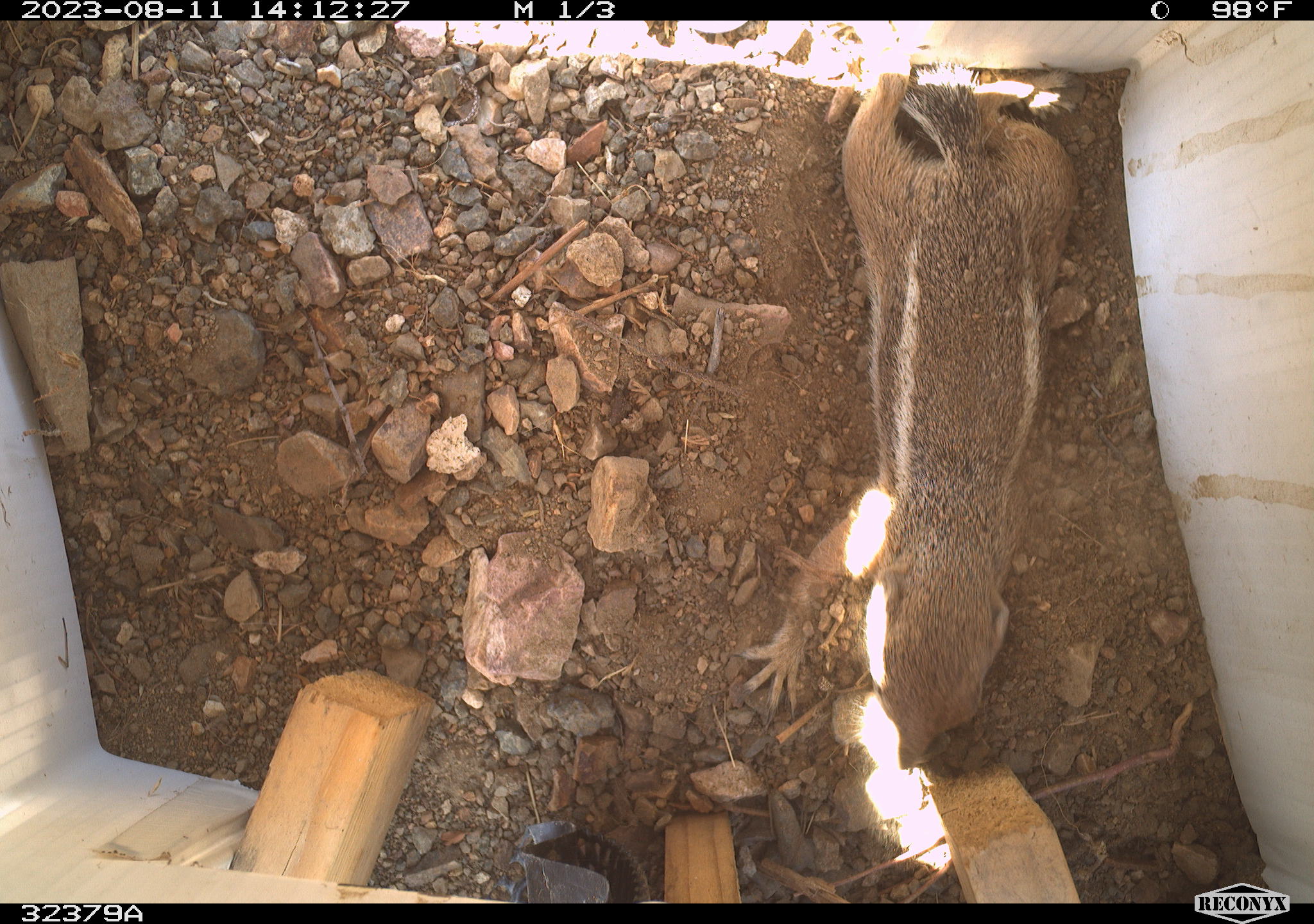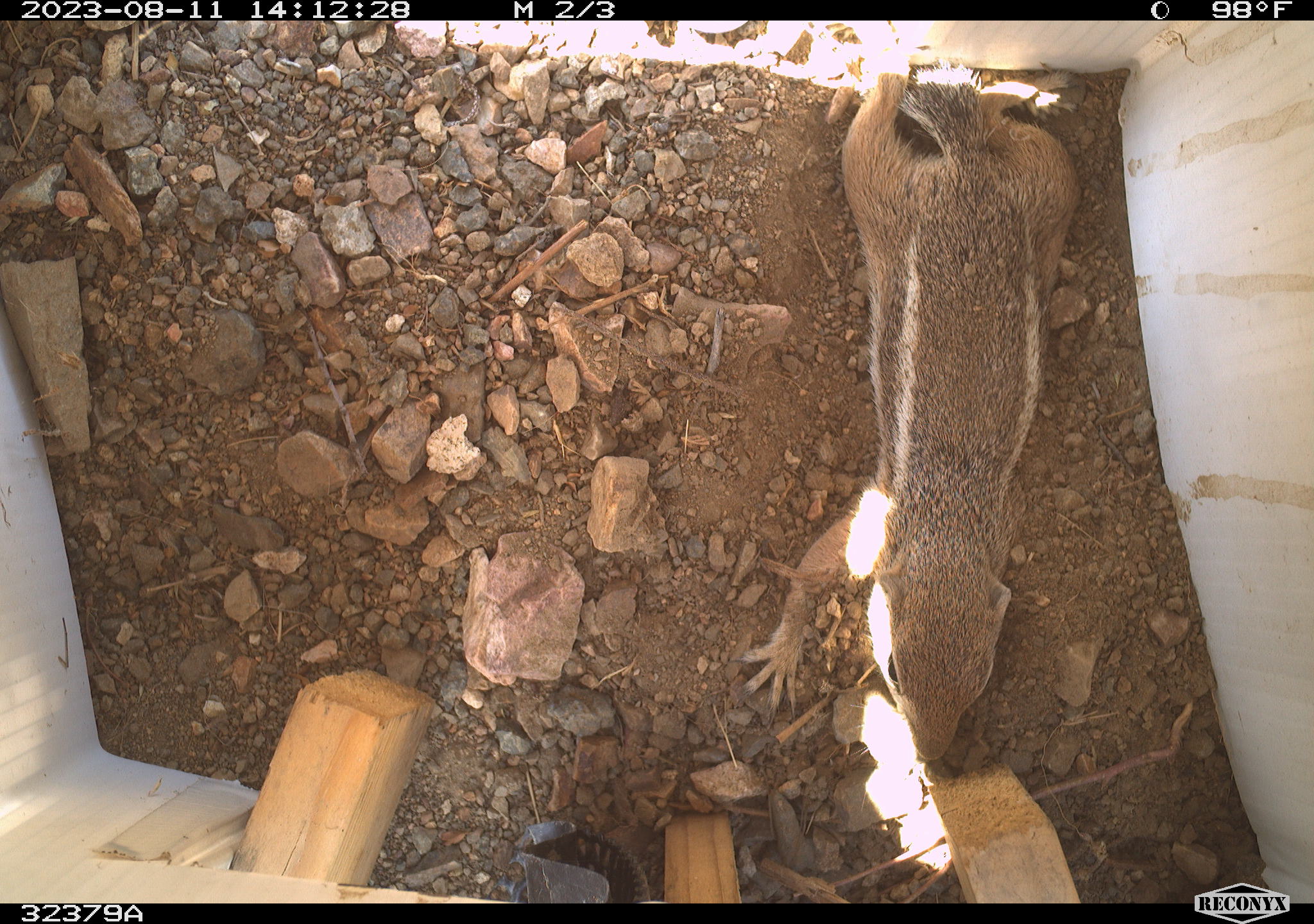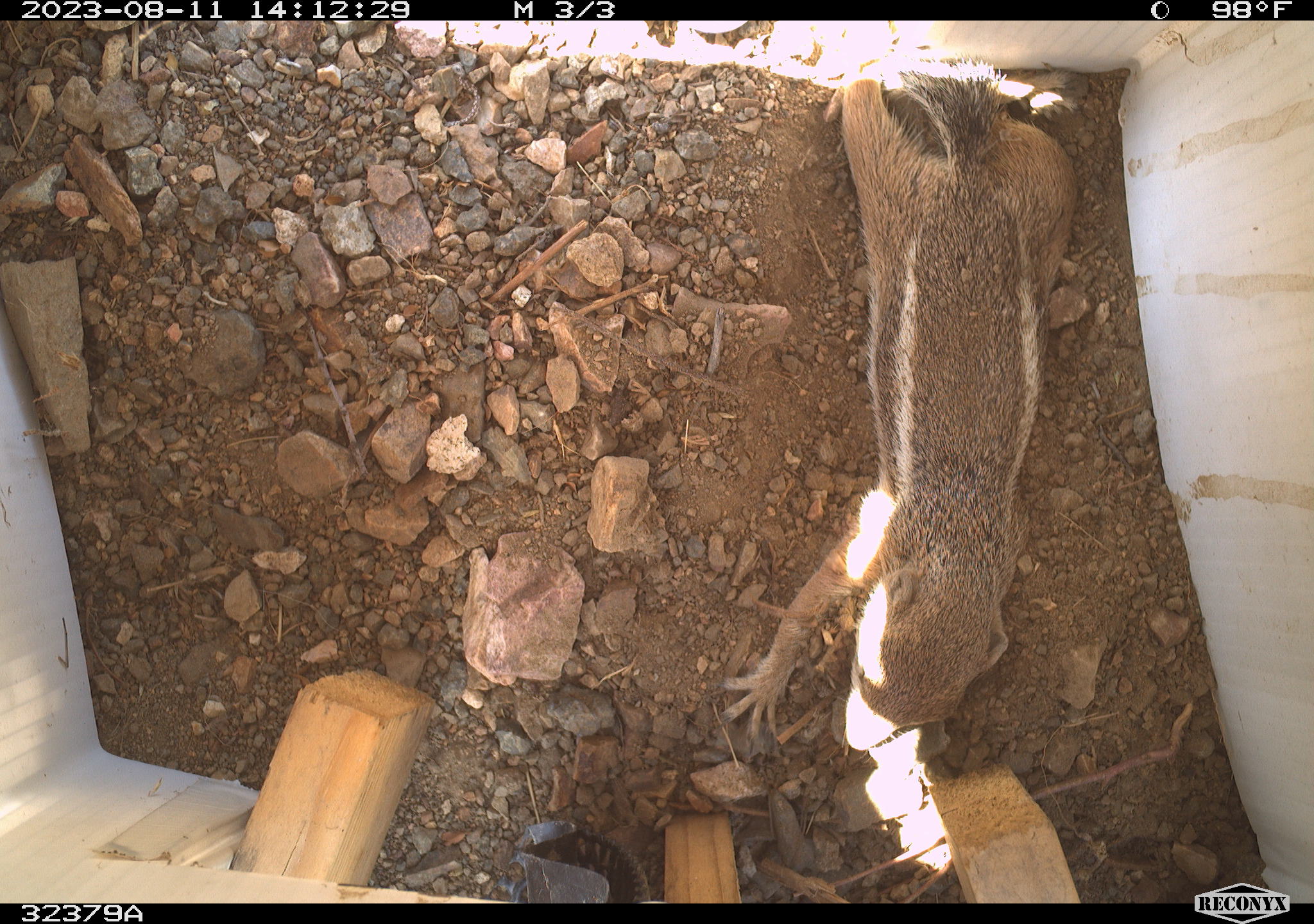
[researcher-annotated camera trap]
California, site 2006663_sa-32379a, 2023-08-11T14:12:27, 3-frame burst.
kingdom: Animalia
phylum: Chordata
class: Mammalia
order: Rodentia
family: Sciuridae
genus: Ammospermophilus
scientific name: Ammospermophilus leucurus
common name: white-tailed antelope squirrel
White-tailed antelope squirrel (Ammospermophilus leucurus).